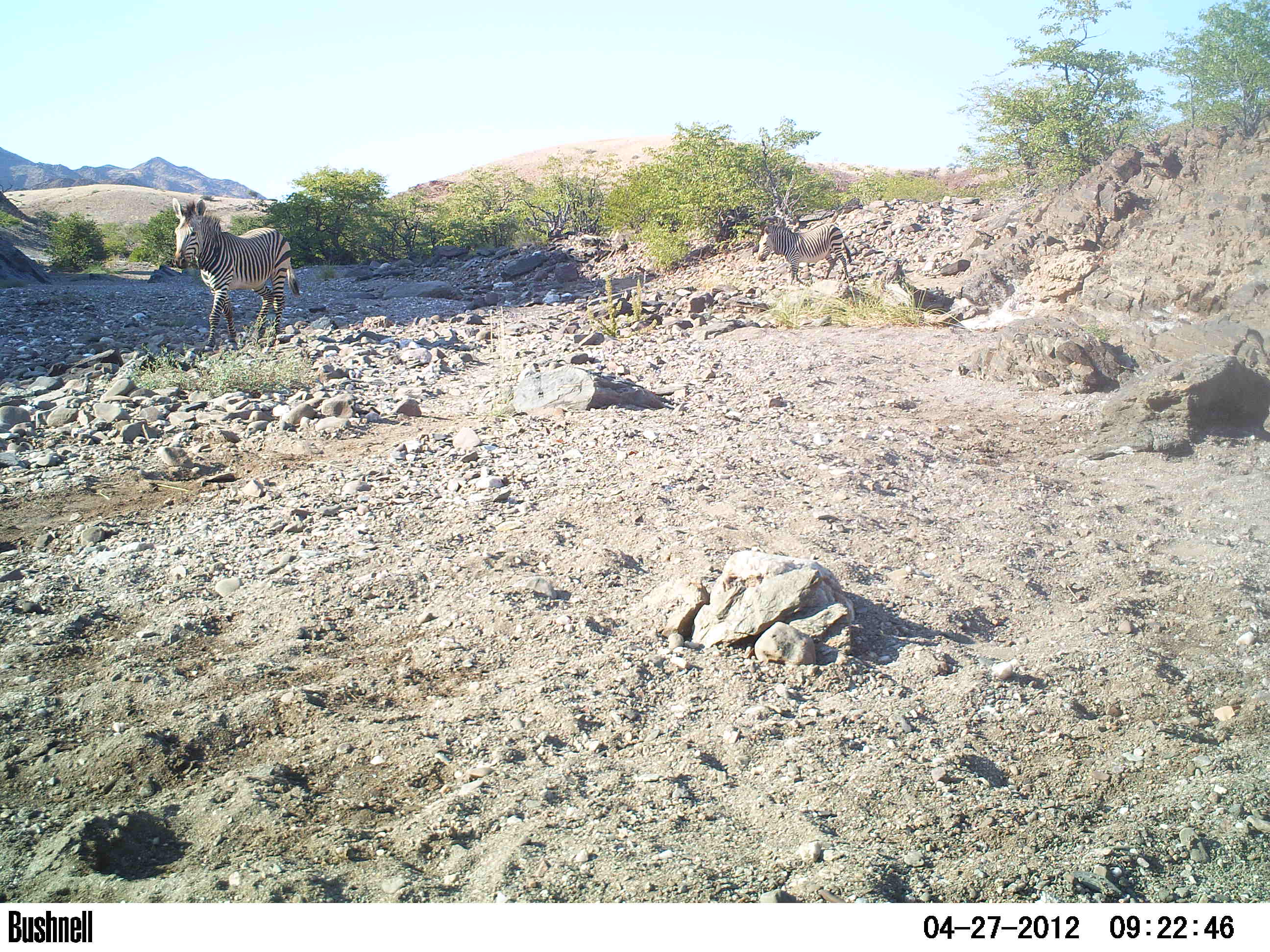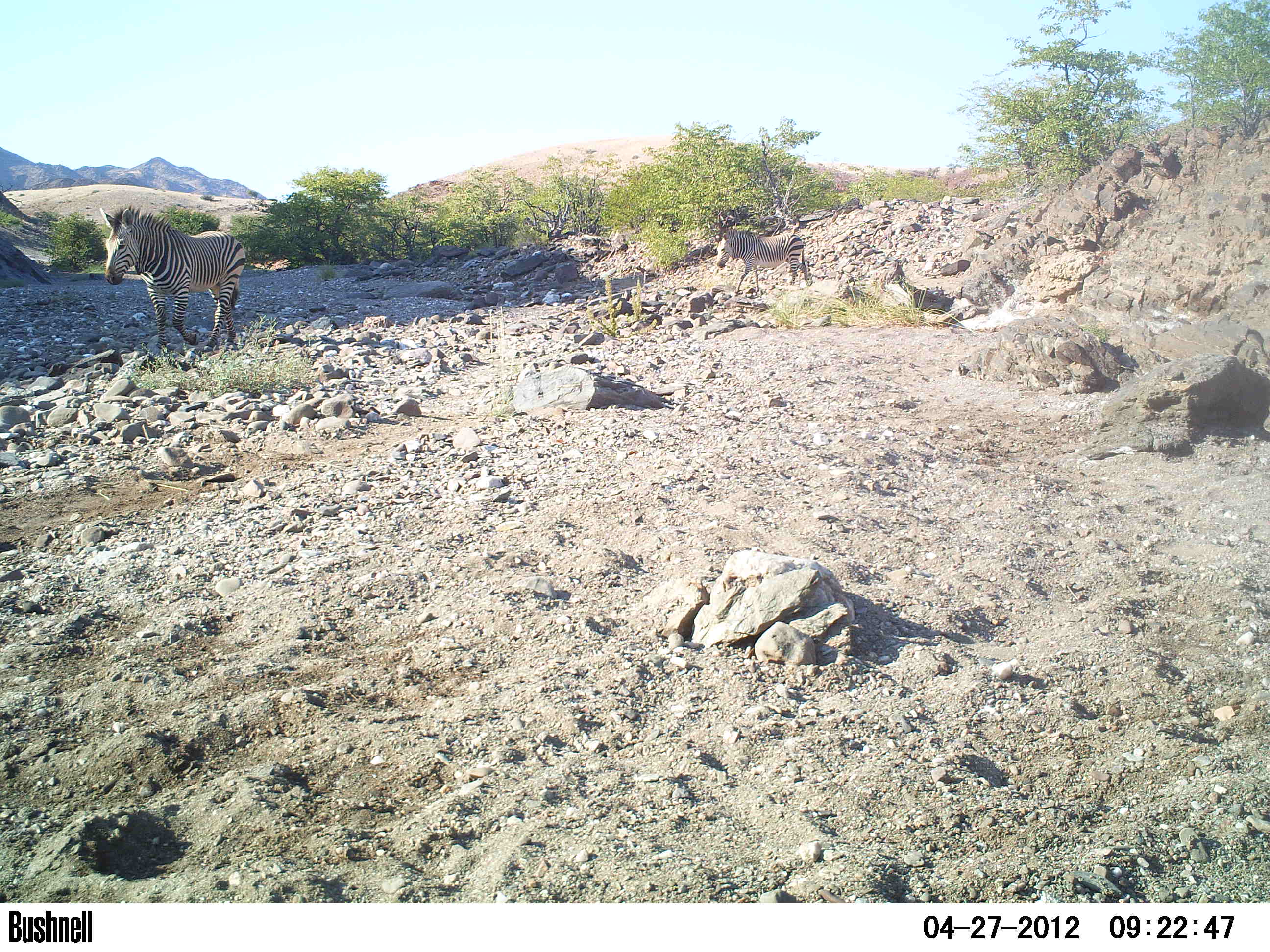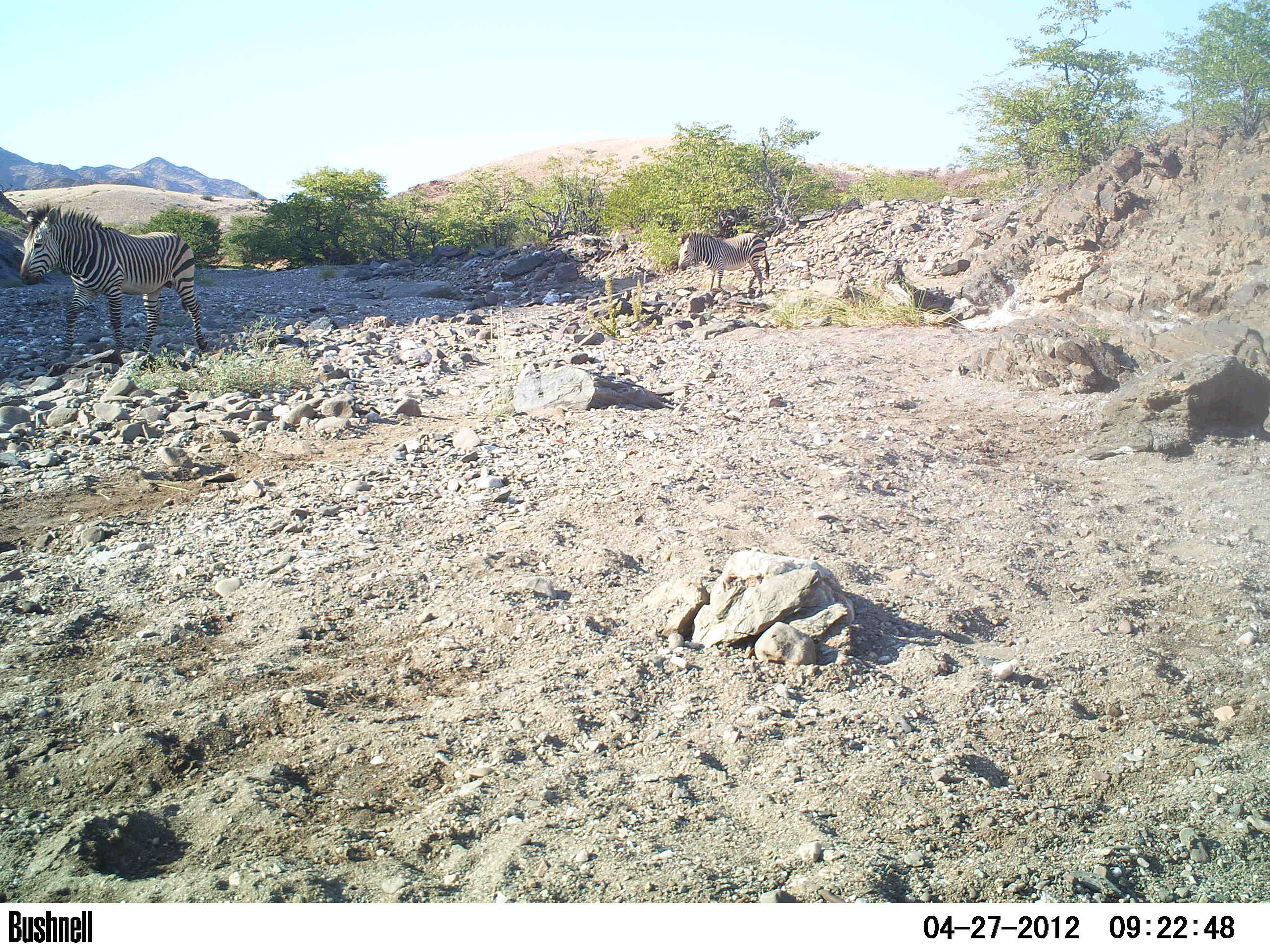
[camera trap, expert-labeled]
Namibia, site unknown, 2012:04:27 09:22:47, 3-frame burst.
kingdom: Animalia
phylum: Chordata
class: Mammalia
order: Perissodactyla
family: Equidae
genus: Equus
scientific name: Equus zebra hartmannae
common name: hartmann's mountain zebra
Equus zebra hartmannae (hartmann's mountain zebra).